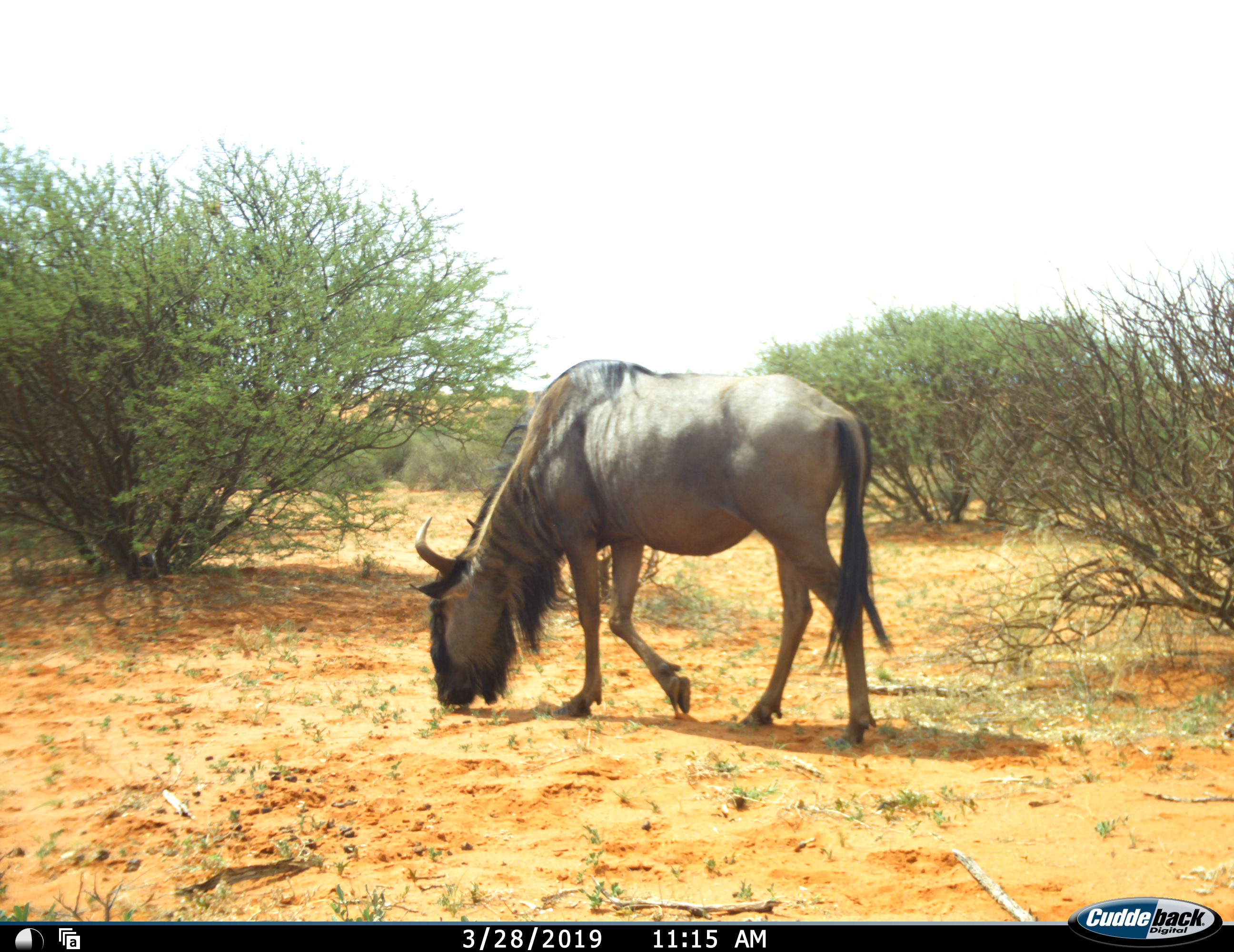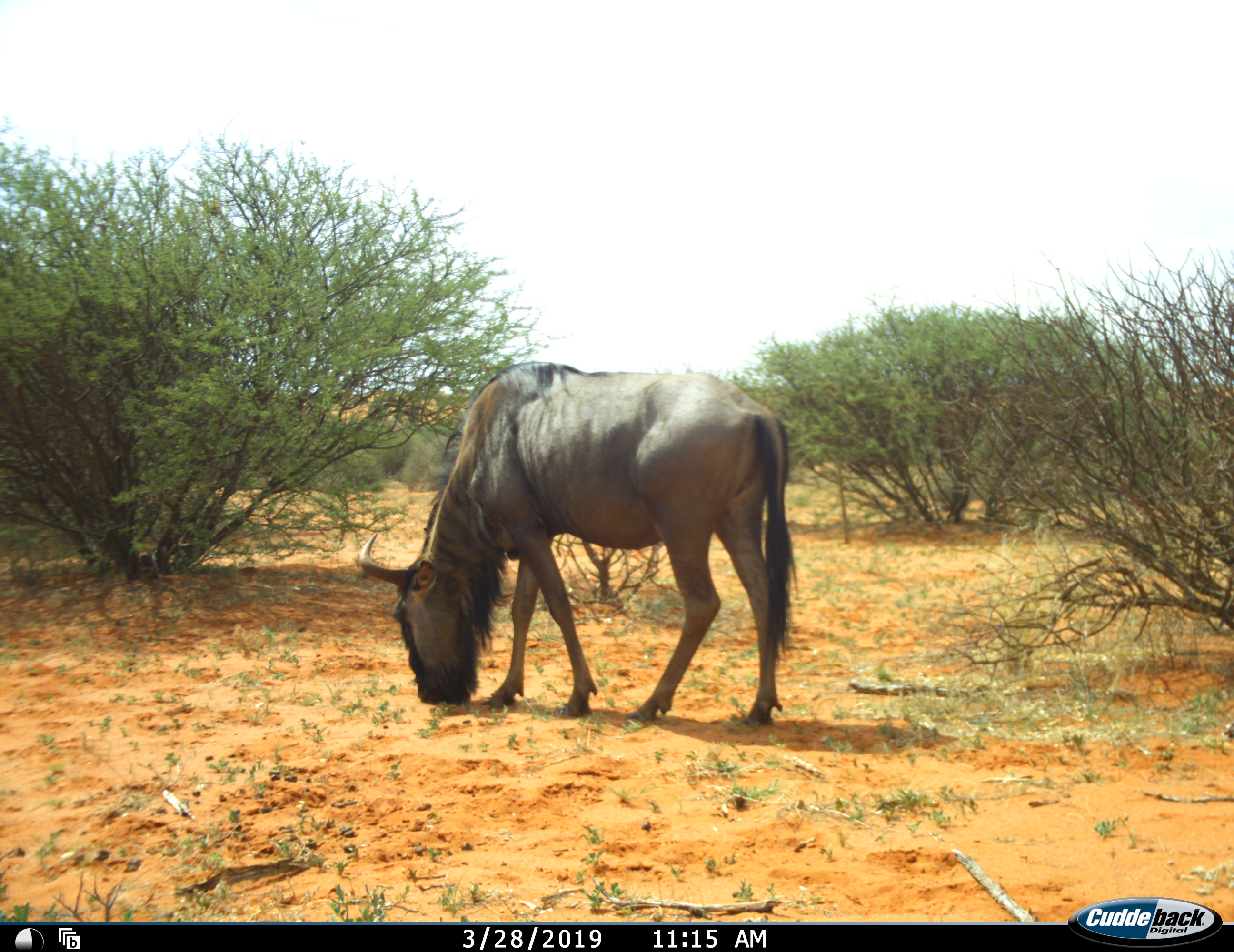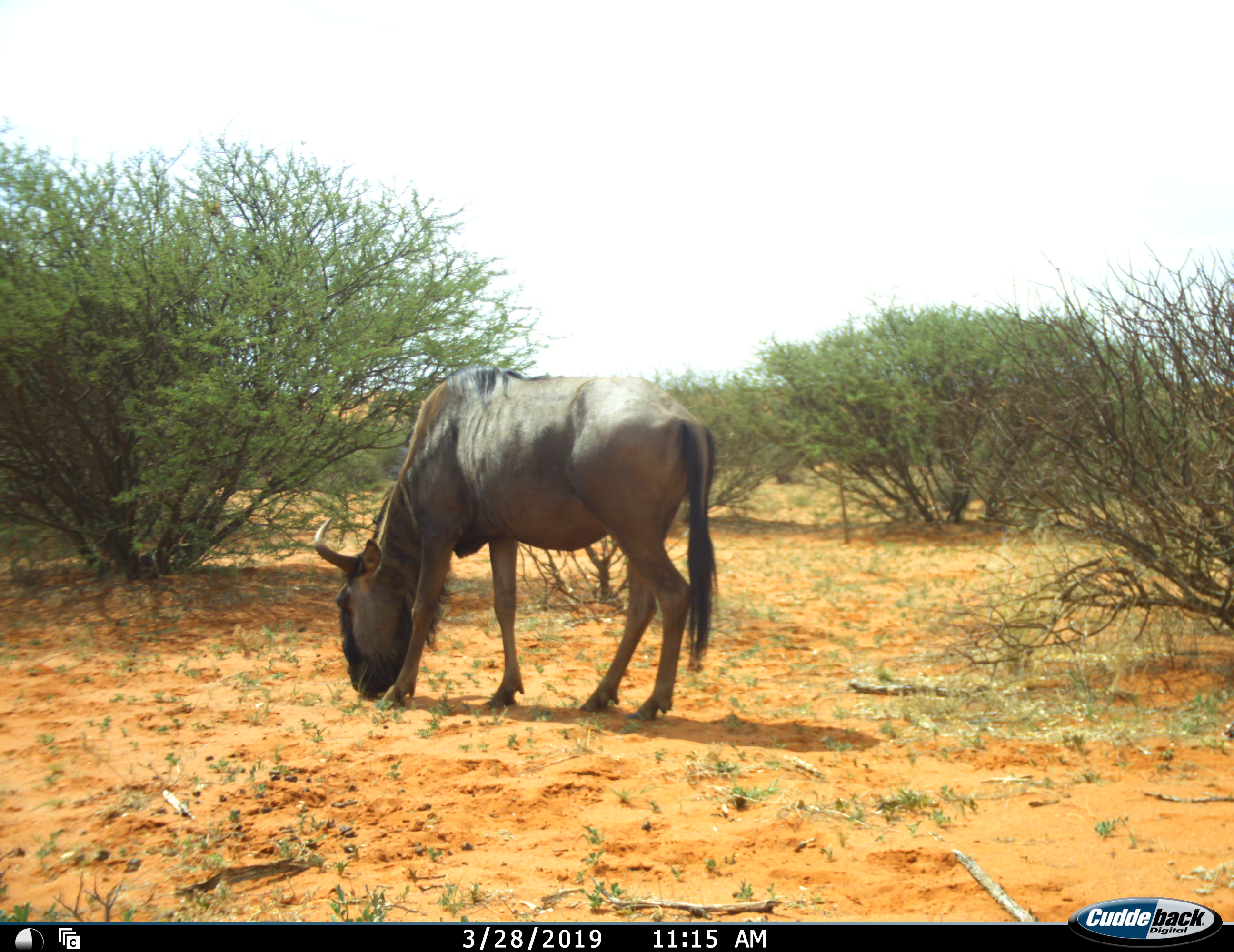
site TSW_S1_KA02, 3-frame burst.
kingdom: Animalia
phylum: Chordata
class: Mammalia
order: Artiodactyla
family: Bovidae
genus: Connochaetes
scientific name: Connochaetes taurinus taurinus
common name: blue wildebeest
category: wildebeestblue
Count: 1.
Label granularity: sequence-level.